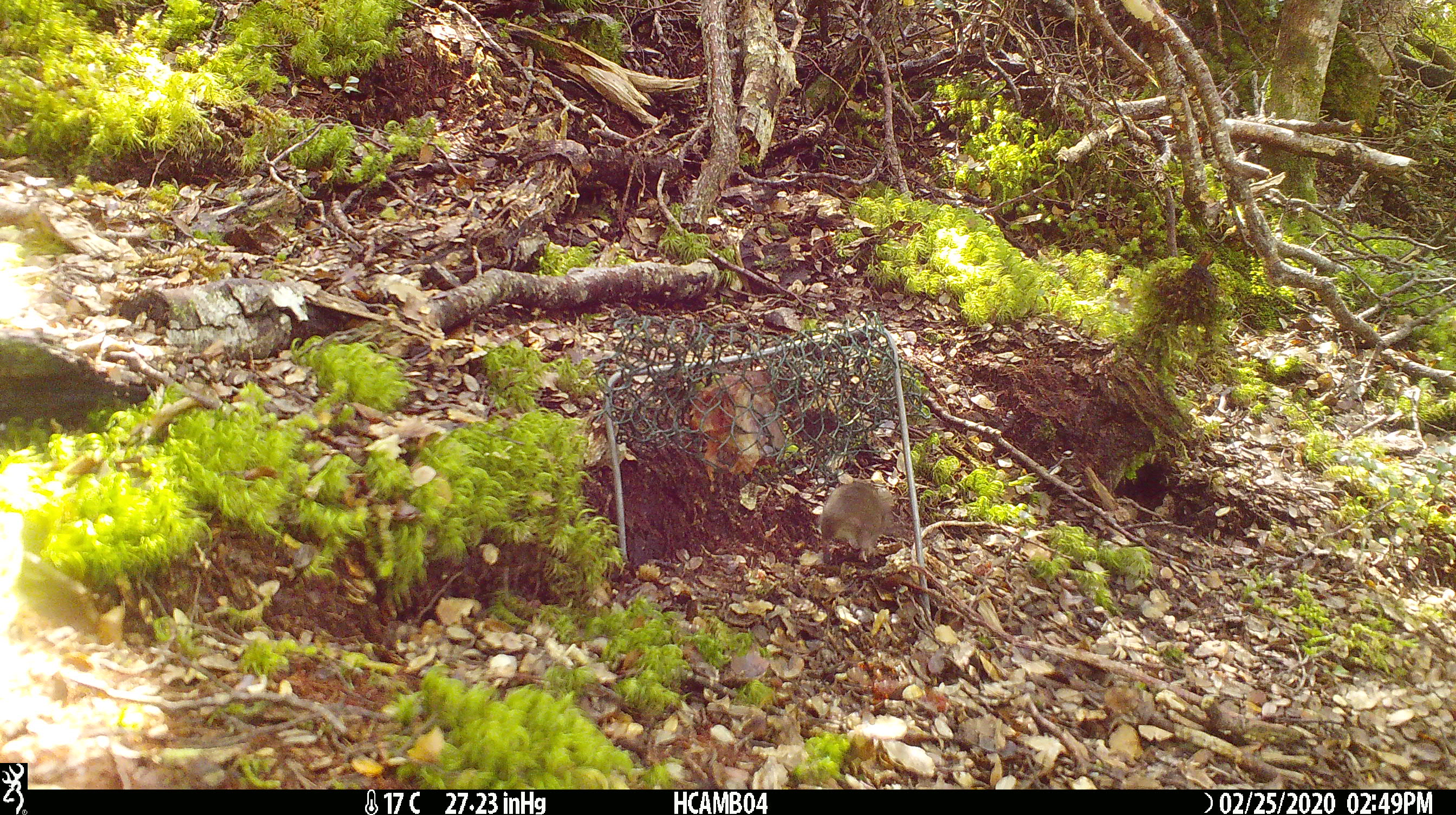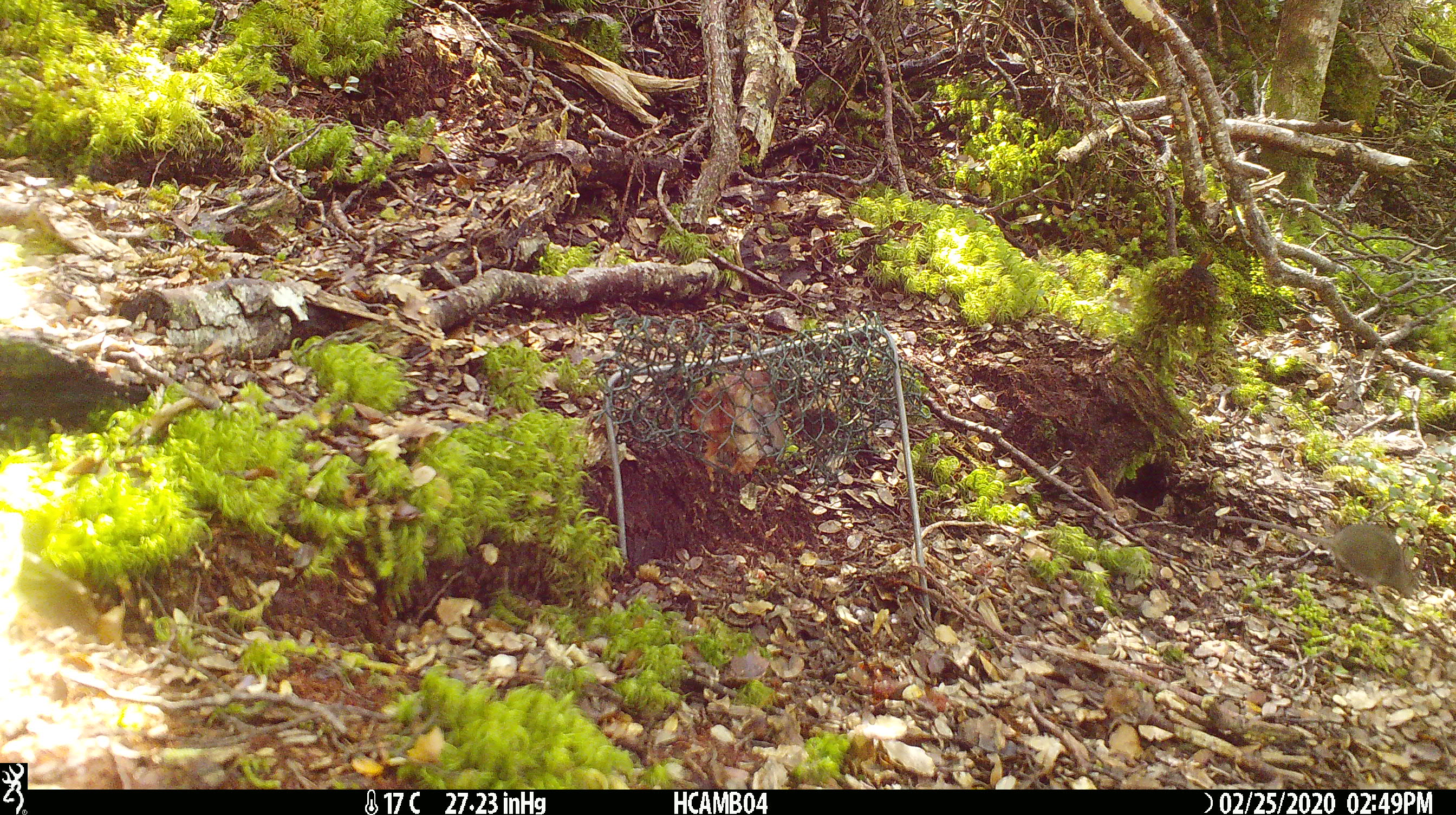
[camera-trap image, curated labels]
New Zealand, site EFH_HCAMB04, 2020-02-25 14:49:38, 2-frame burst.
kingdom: Animalia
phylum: Chordata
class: Mammalia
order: Rodentia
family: Muridae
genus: Mus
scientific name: Mus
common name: mouse